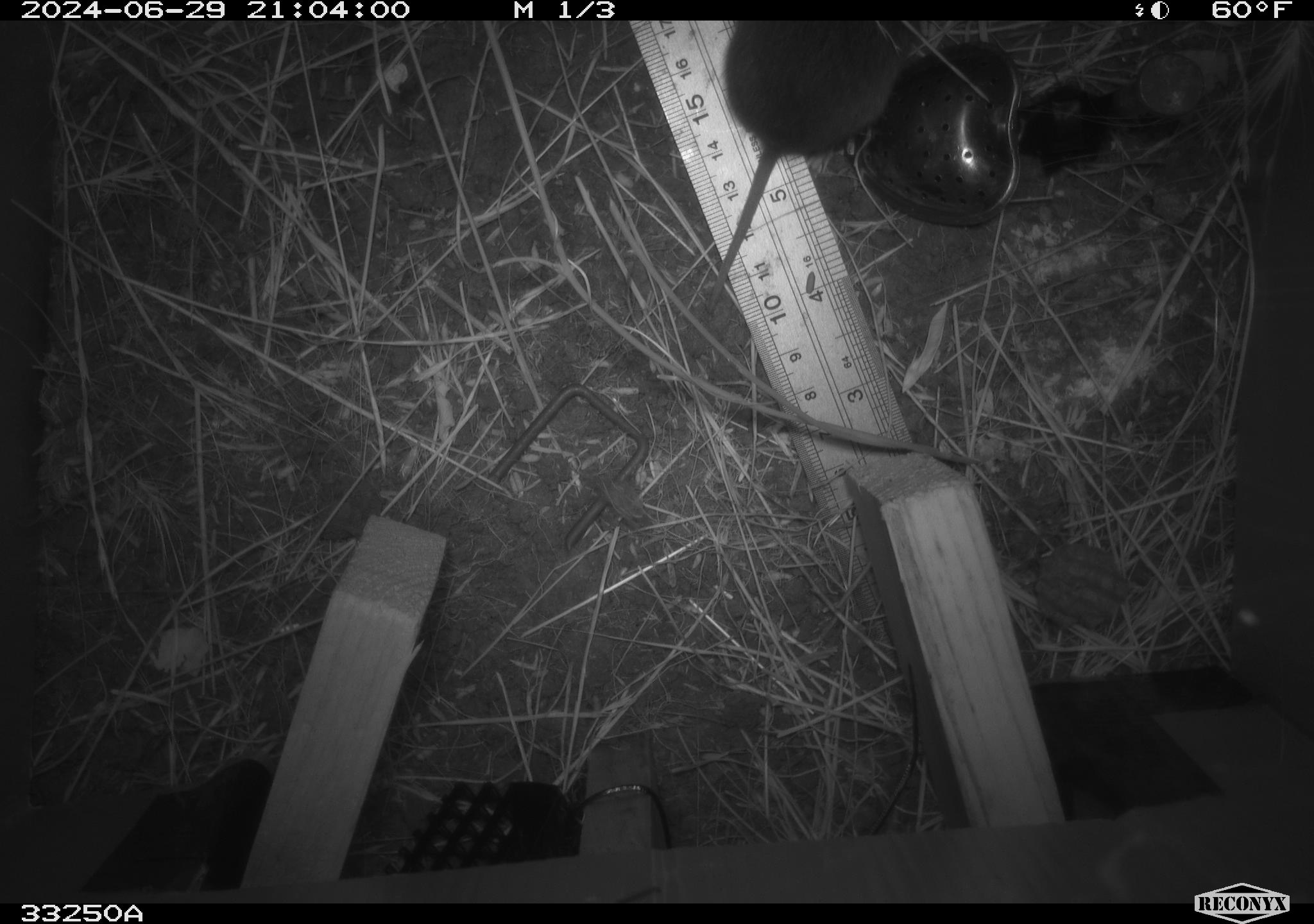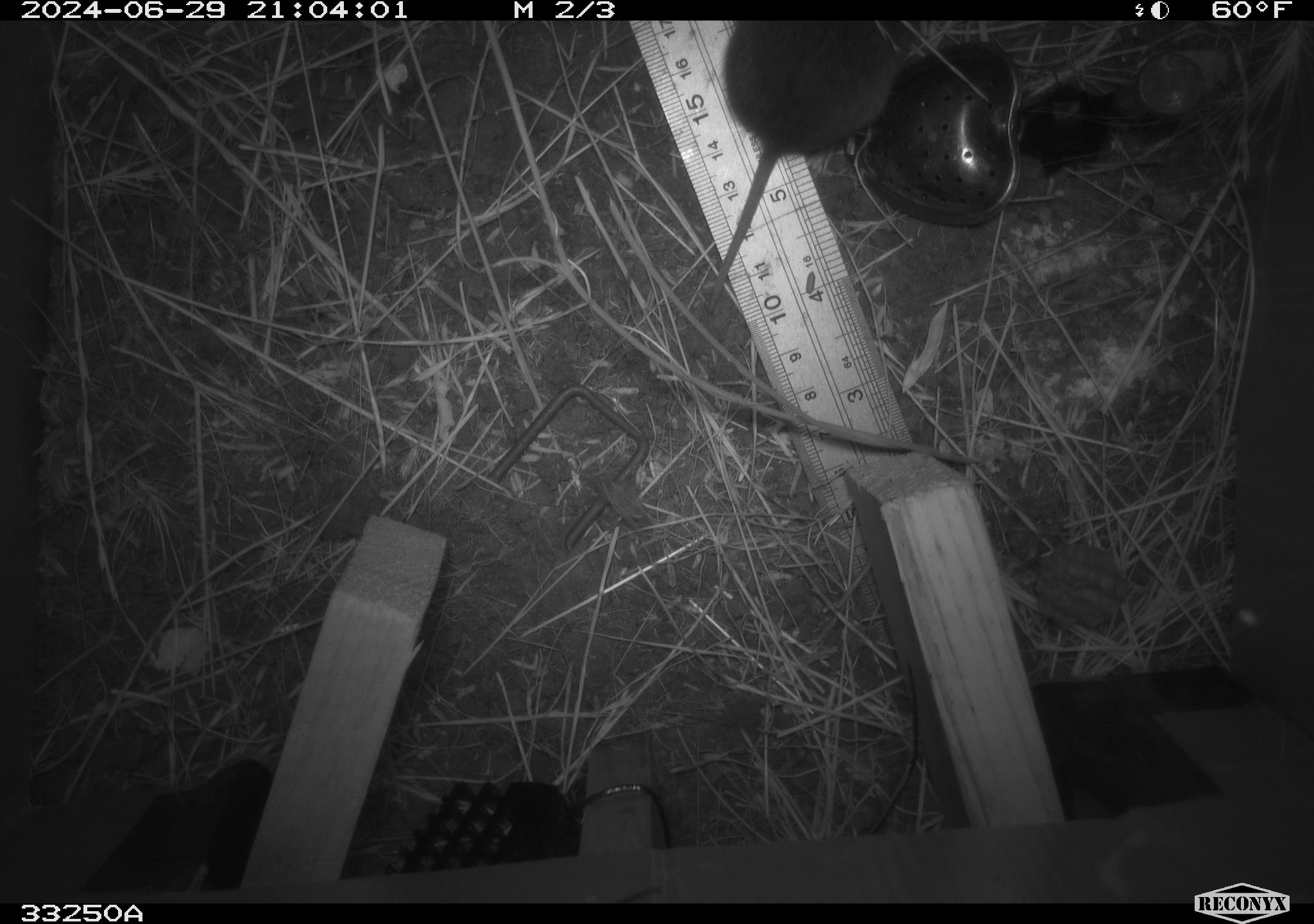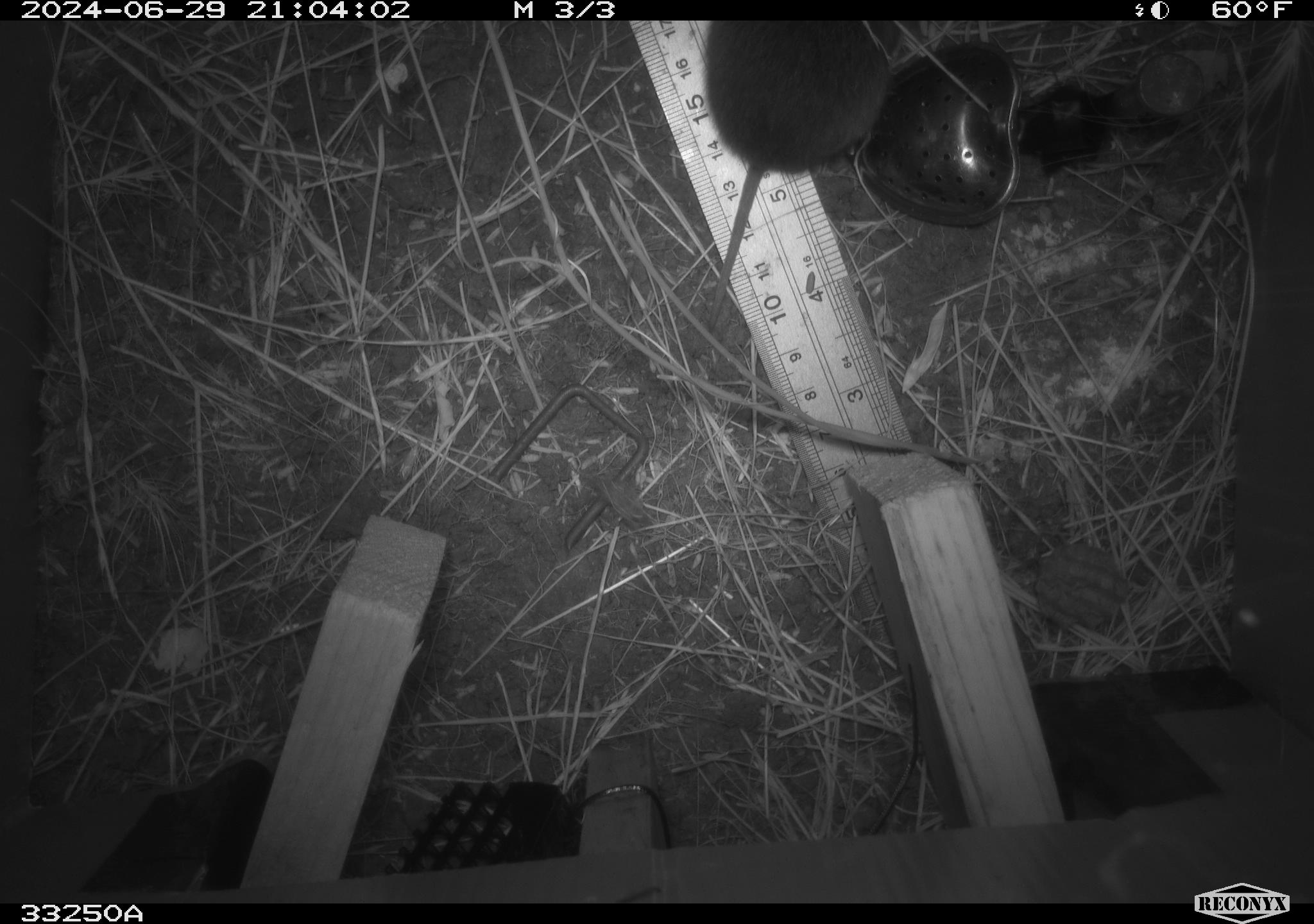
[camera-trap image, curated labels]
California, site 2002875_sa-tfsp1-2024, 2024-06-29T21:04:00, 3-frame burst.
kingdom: Animalia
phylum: Chordata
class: Mammalia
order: Rodentia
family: Cricetidae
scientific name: Arvicolinae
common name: voles, lemmings, and muskrats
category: arvicolinae subfamily